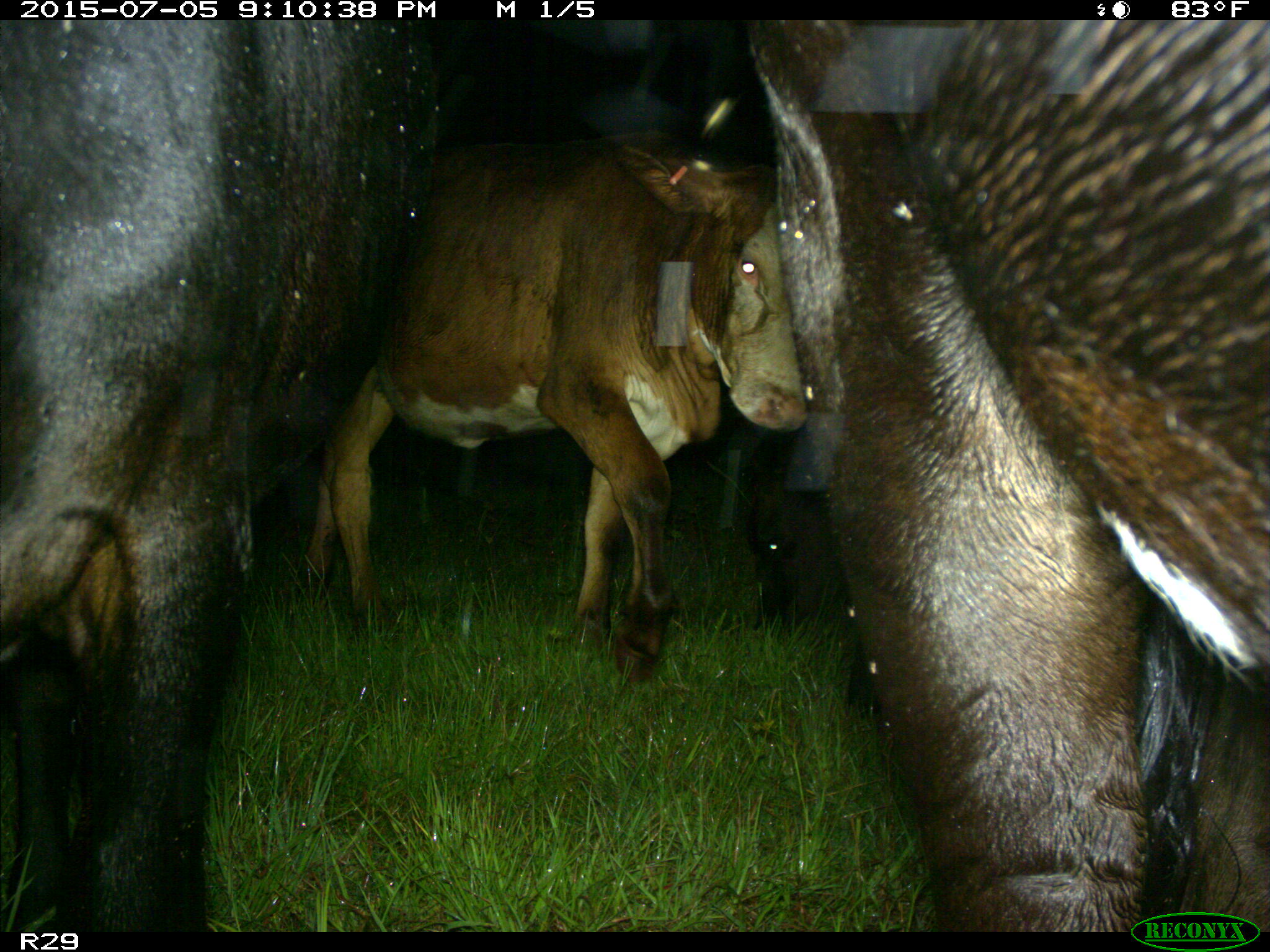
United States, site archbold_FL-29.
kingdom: Animalia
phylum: Chordata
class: Mammalia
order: Artiodactyla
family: Bovidae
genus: Bos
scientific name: Bos taurus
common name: domestic cow